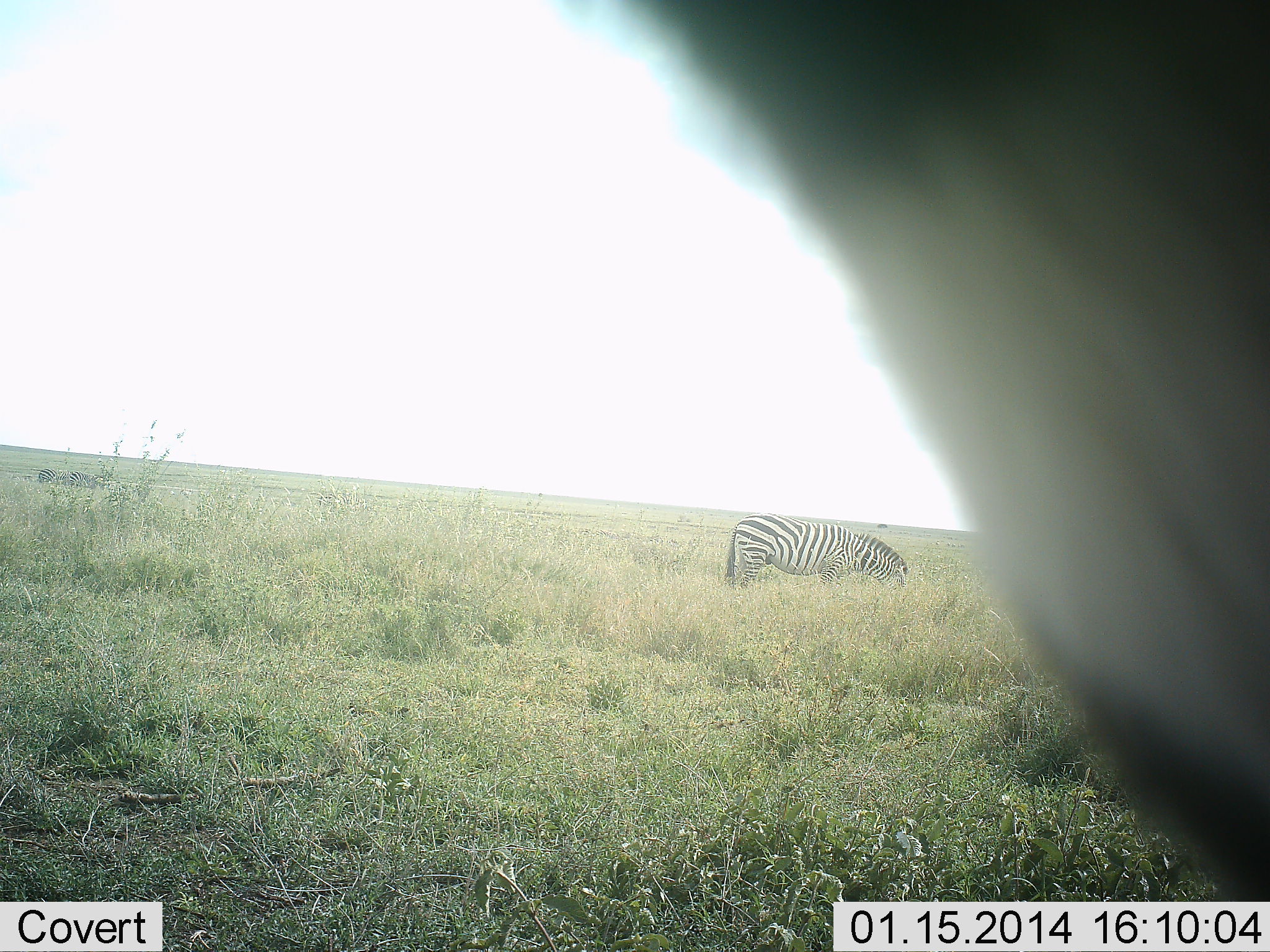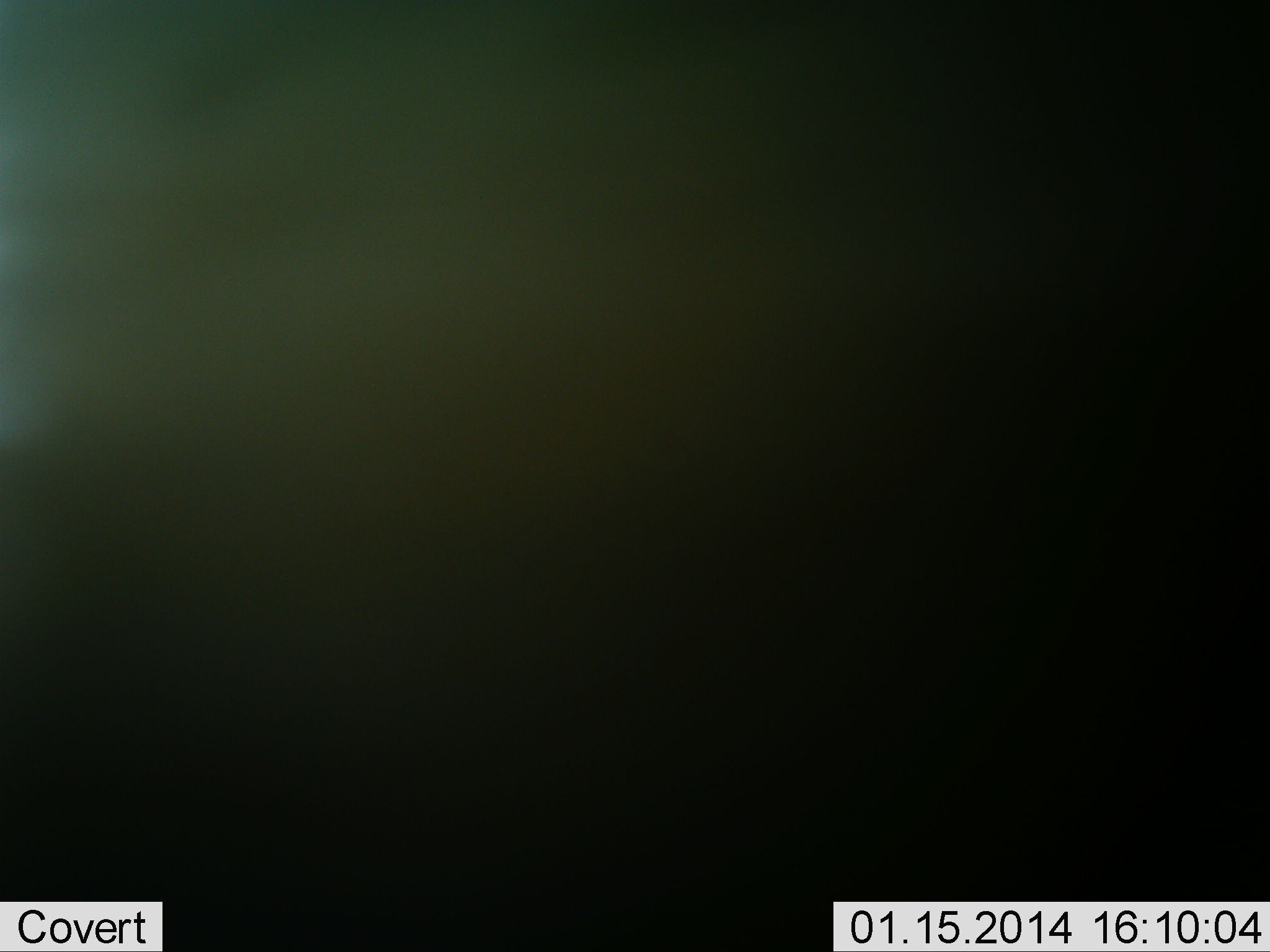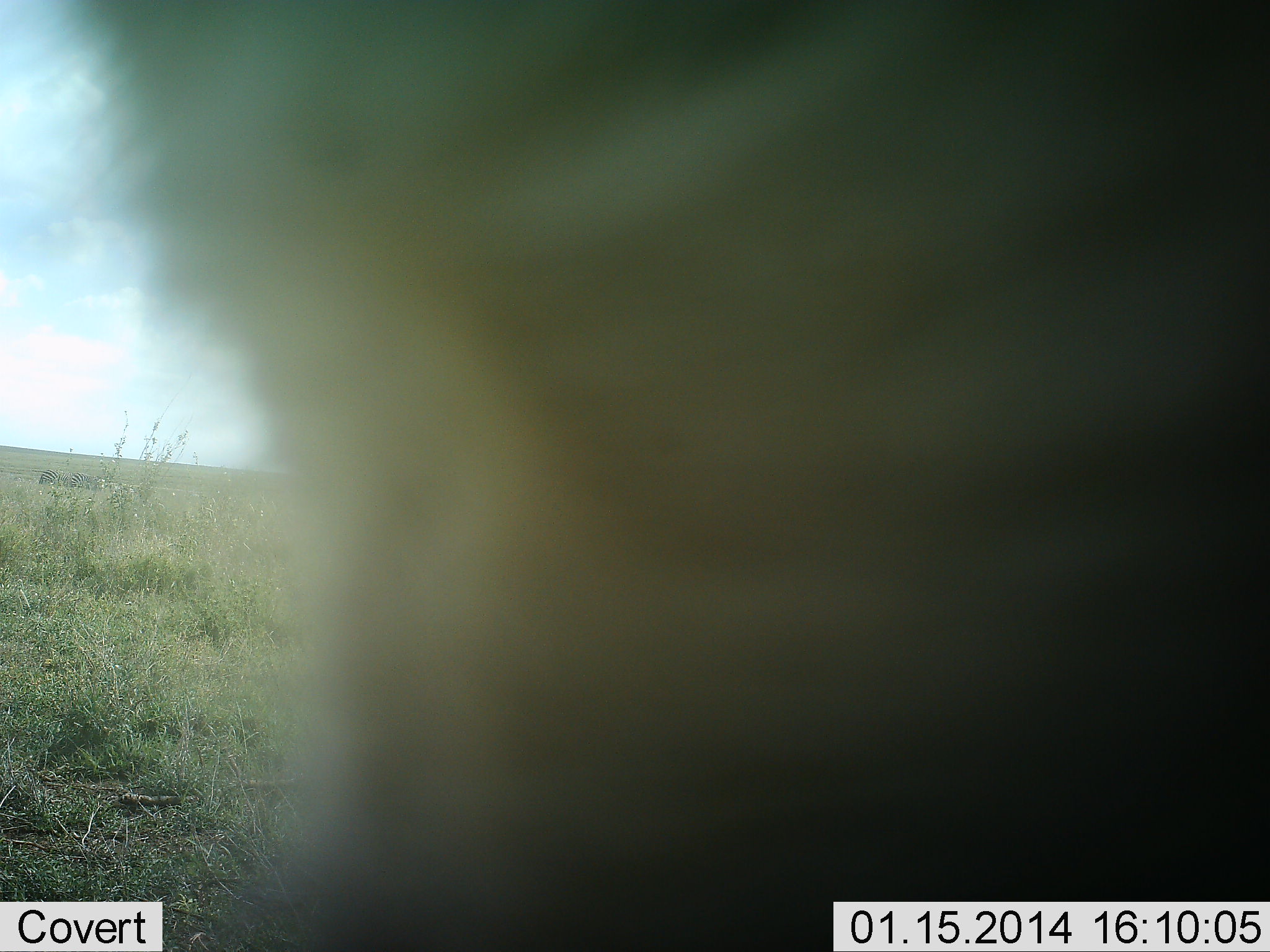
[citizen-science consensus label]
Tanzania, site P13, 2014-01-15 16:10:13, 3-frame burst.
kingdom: Animalia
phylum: Chordata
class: Mammalia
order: Perissodactyla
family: Equidae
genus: Equus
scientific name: Equus quagga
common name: plains zebra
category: zebra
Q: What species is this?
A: Zebra (plains zebra) (Equus quagga).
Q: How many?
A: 2.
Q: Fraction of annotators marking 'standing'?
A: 38%.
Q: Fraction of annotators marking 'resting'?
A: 2%.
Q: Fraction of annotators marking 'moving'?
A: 53%.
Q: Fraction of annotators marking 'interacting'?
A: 0%.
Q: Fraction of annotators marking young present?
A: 0%.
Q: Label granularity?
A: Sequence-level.